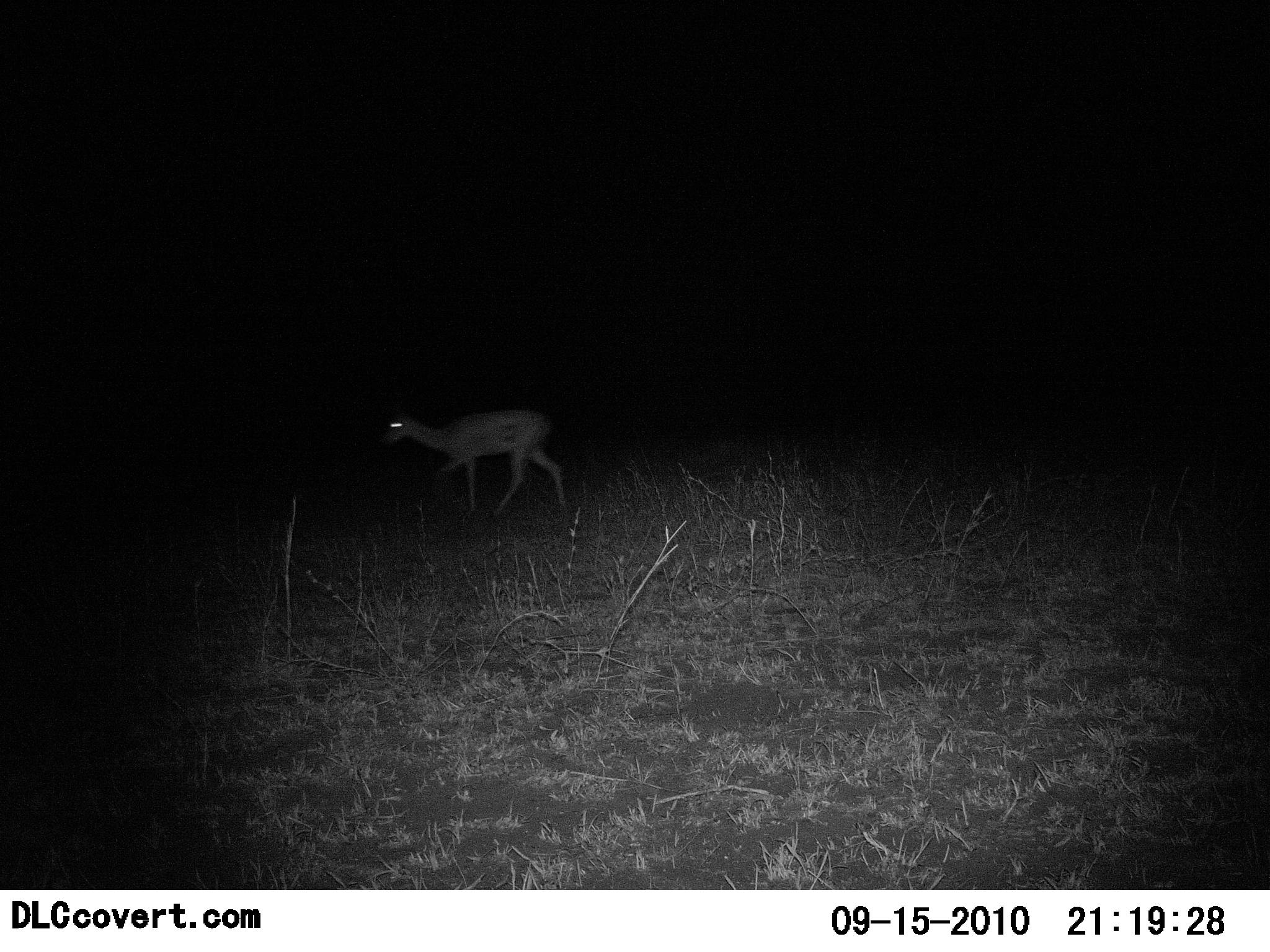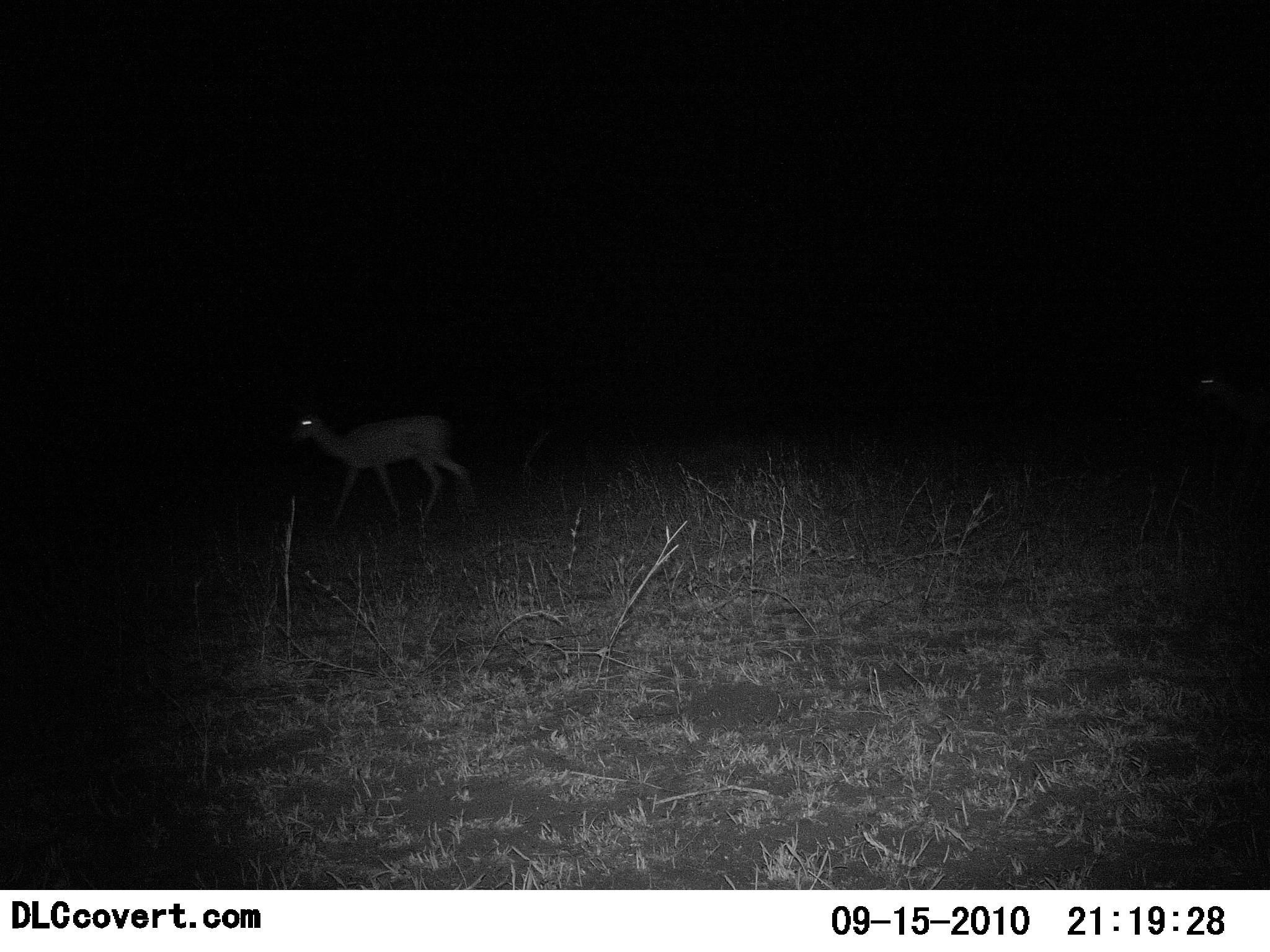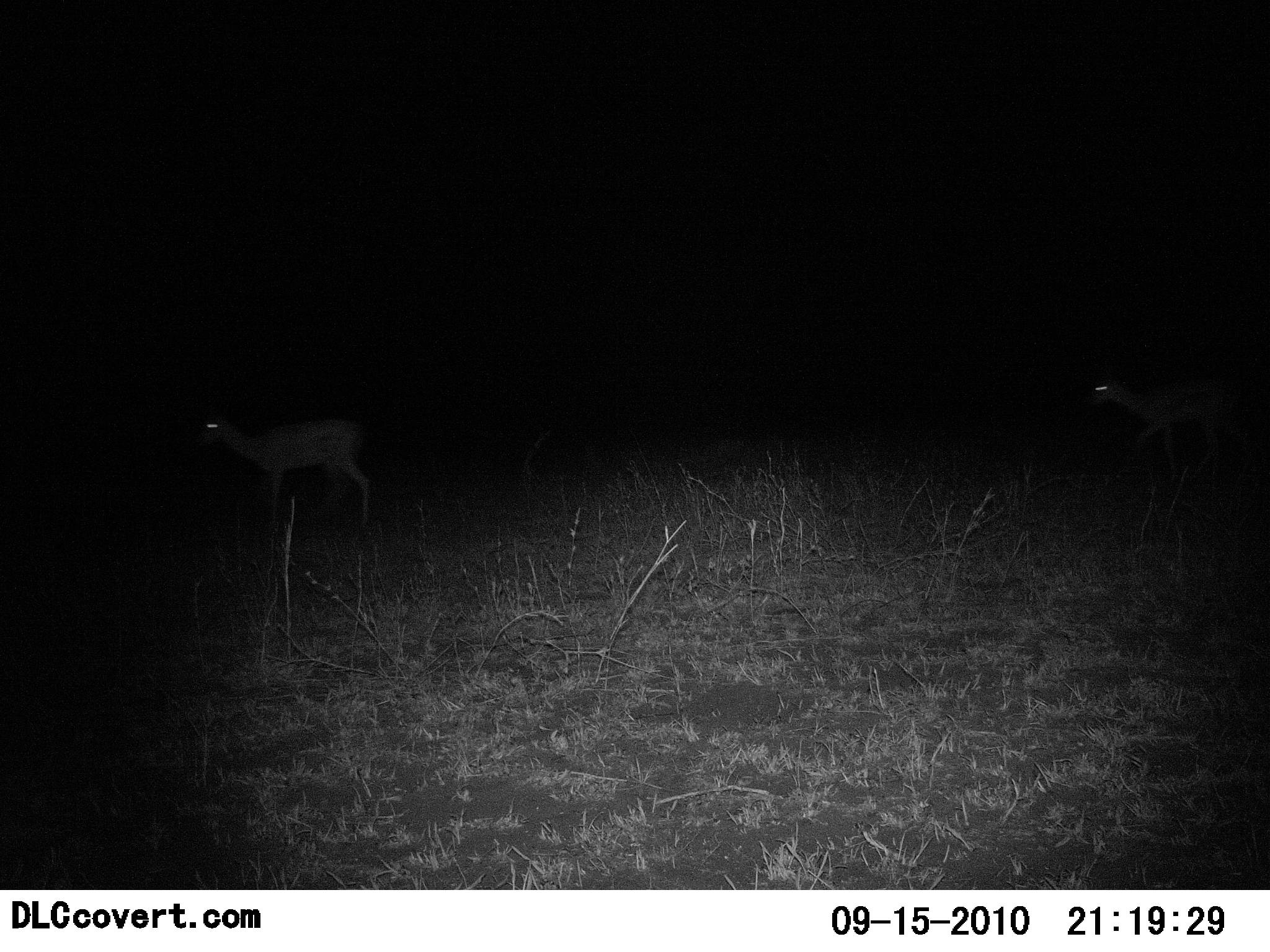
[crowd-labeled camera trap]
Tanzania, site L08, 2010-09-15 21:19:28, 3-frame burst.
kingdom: Animalia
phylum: Chordata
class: Mammalia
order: Artiodactyla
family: Bovidae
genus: Eudorcas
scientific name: Eudorcas thomsonii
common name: thomson's gazelle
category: gazellethomsons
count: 1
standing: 0%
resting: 0%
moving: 100%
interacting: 0%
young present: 0%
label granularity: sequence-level